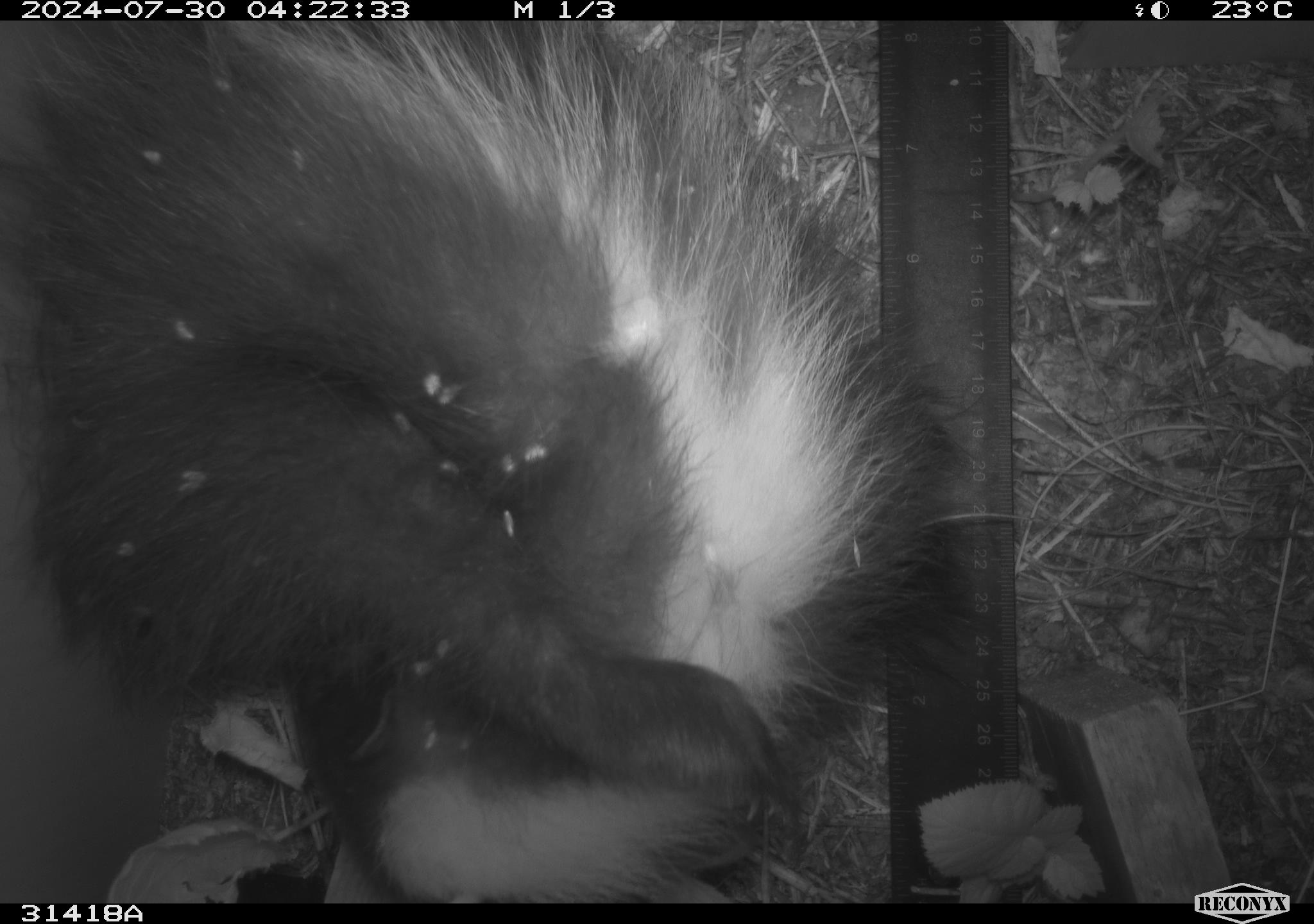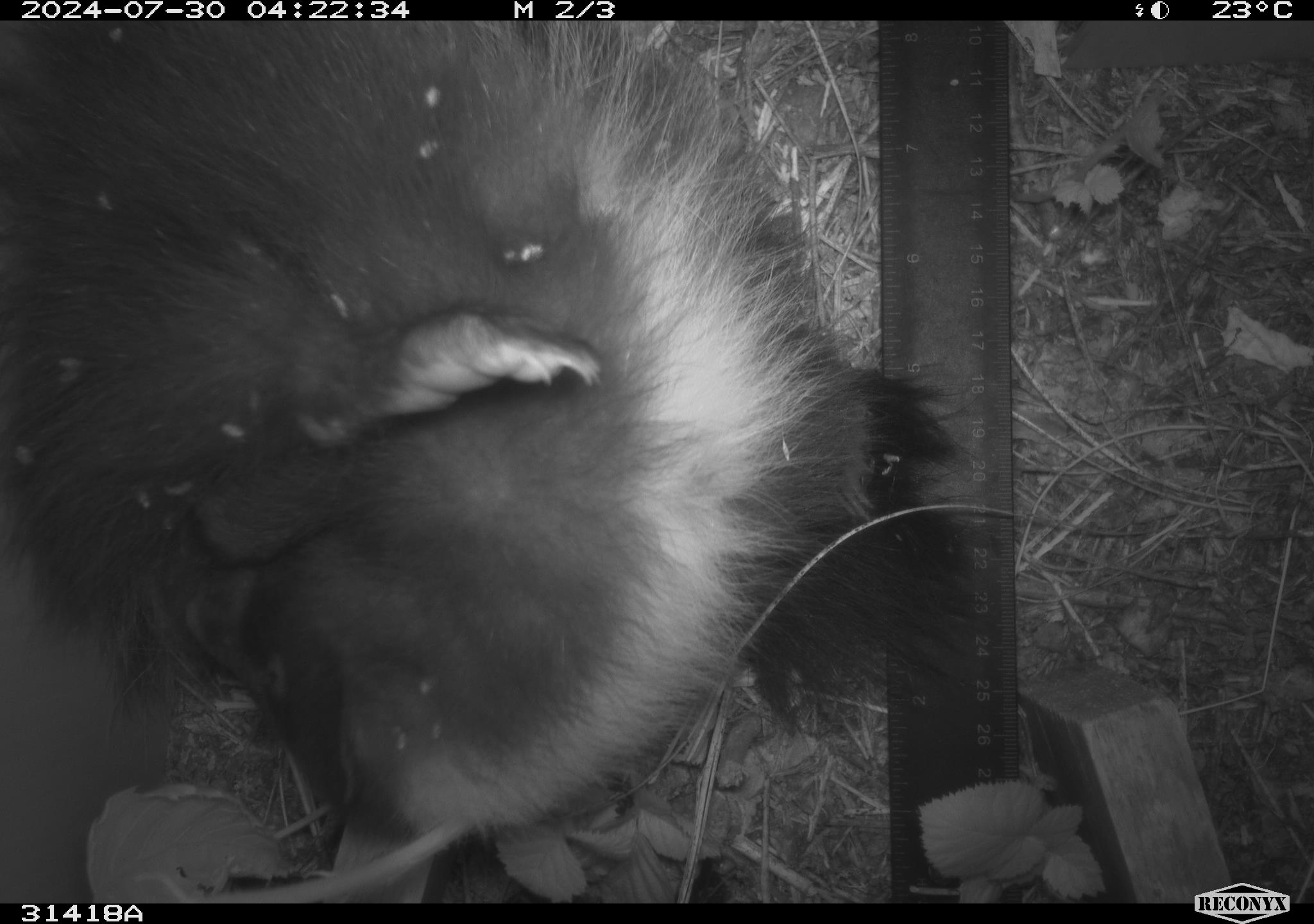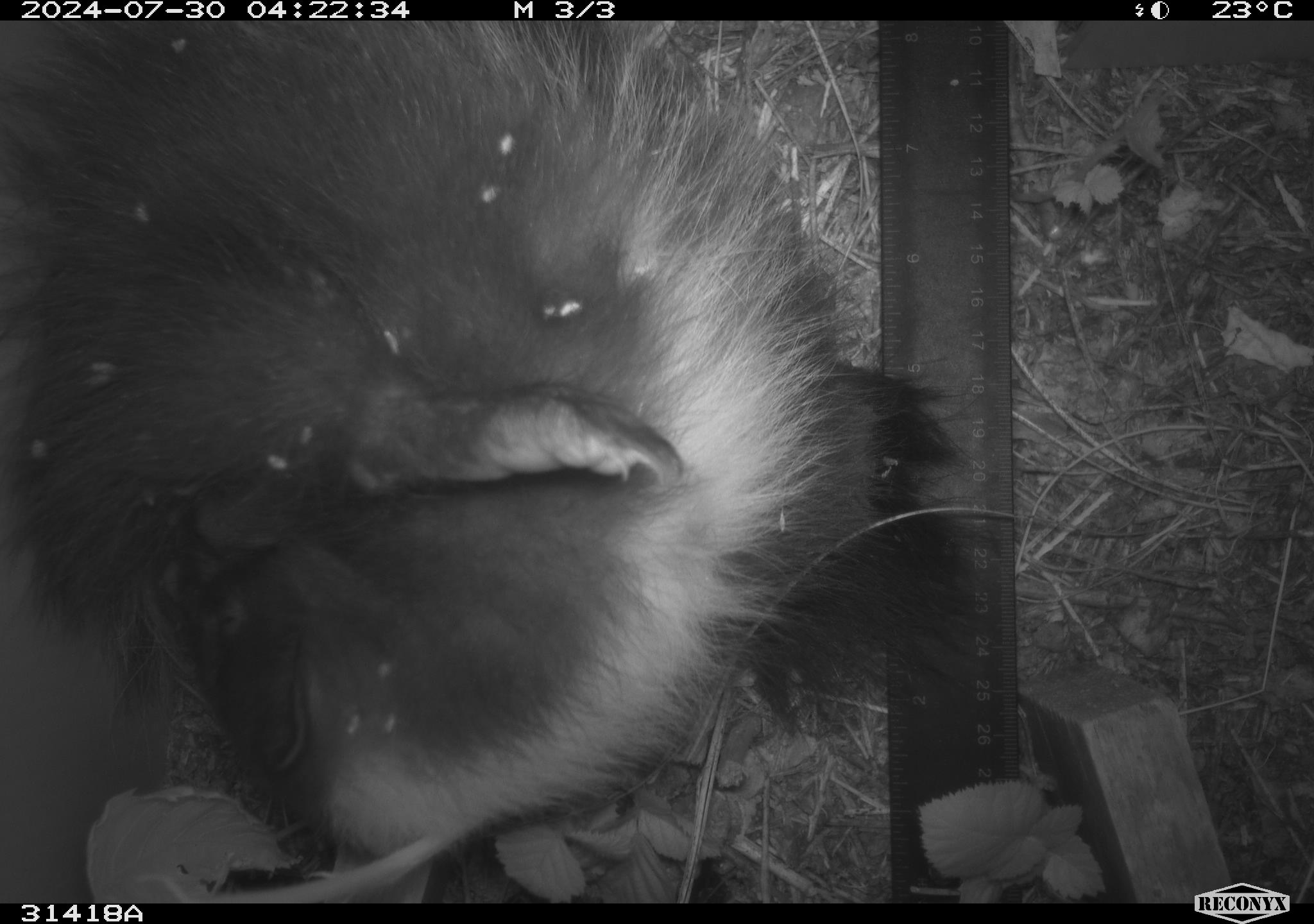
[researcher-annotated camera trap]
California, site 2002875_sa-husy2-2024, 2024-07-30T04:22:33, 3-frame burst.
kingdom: Animalia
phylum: Chordata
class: Mammalia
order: Carnivora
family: Mephitidae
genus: Mephitis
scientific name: Mephitis mephitis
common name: striped skunk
Striped skunk (Mephitis mephitis).